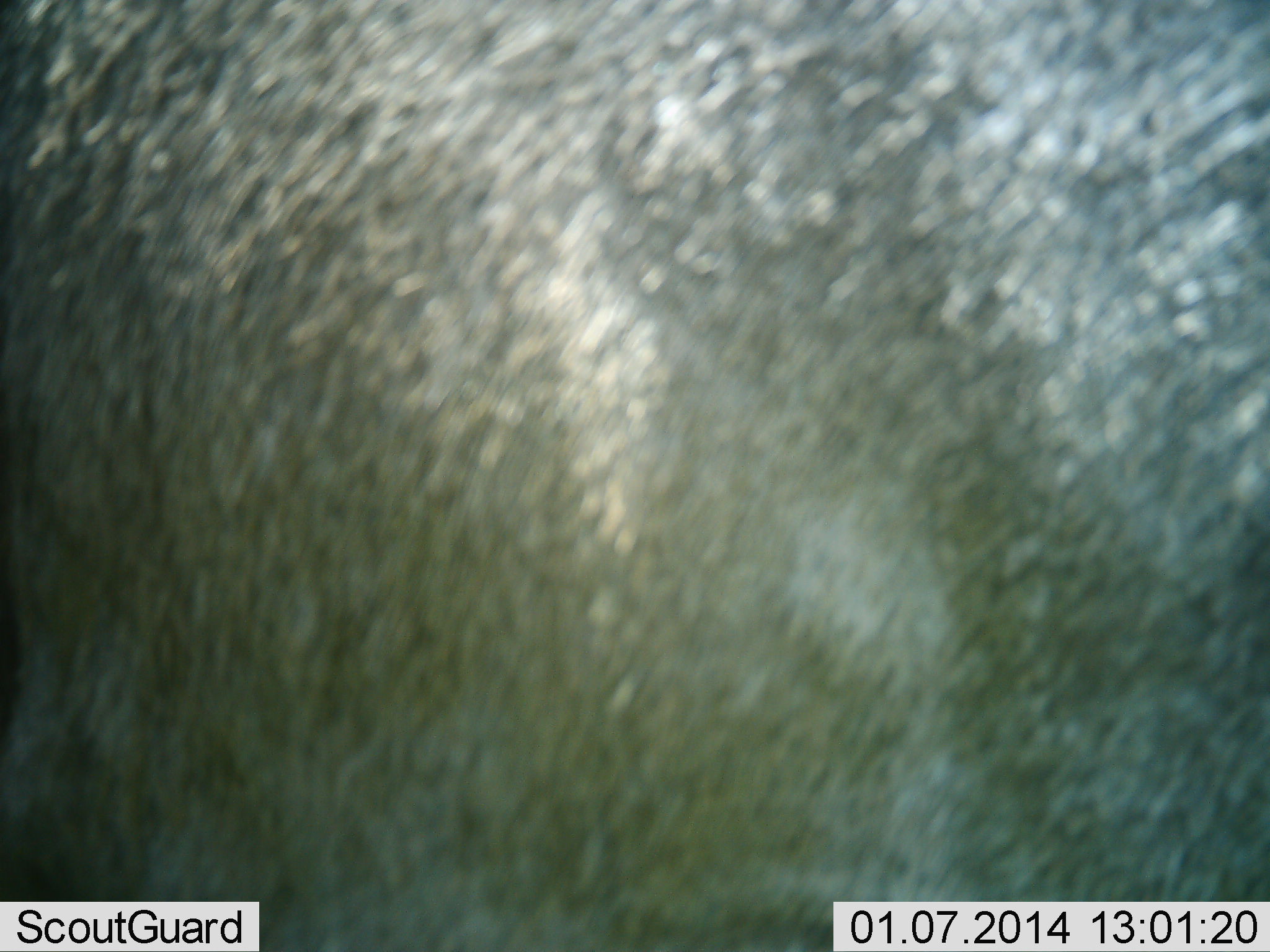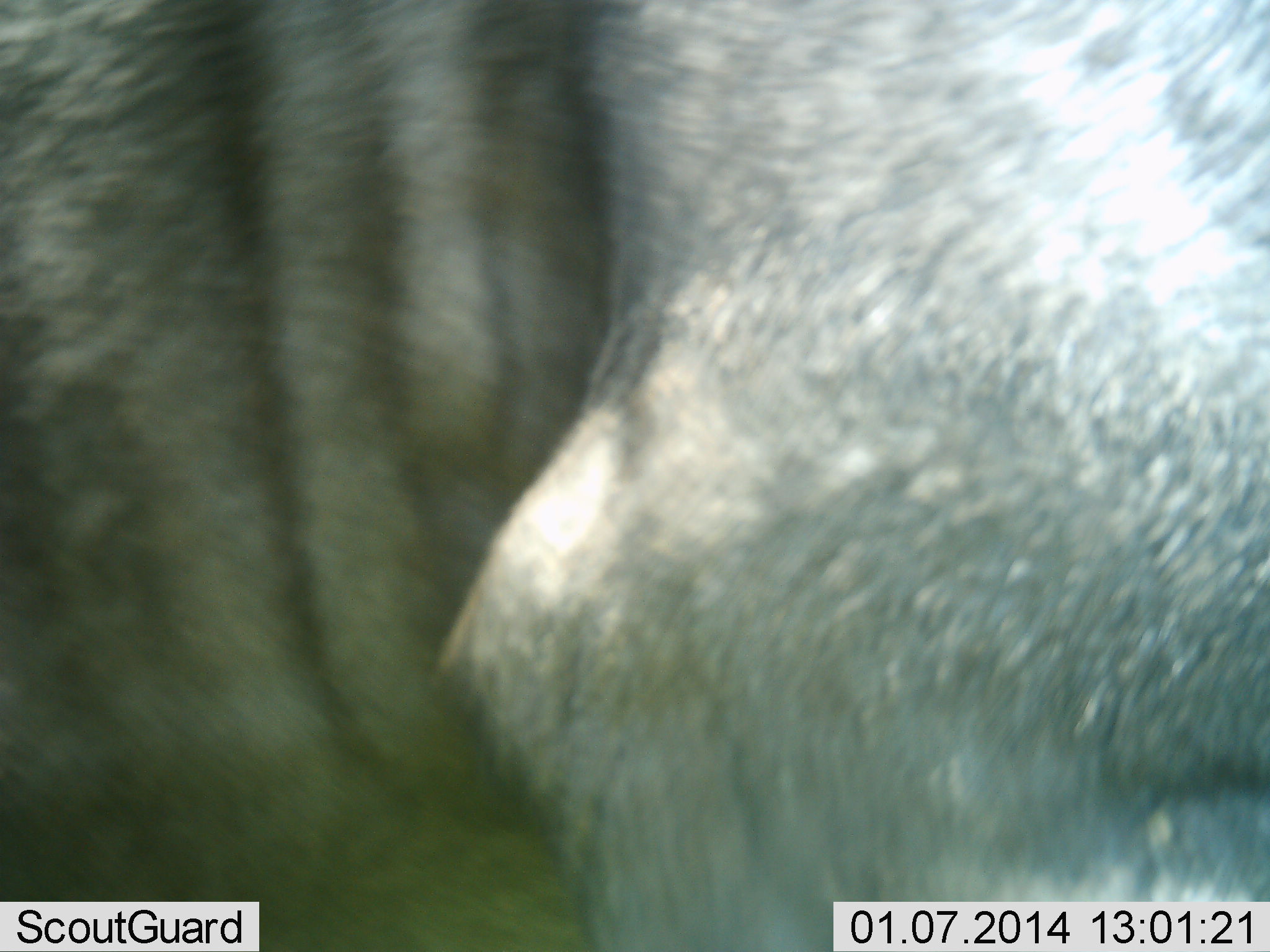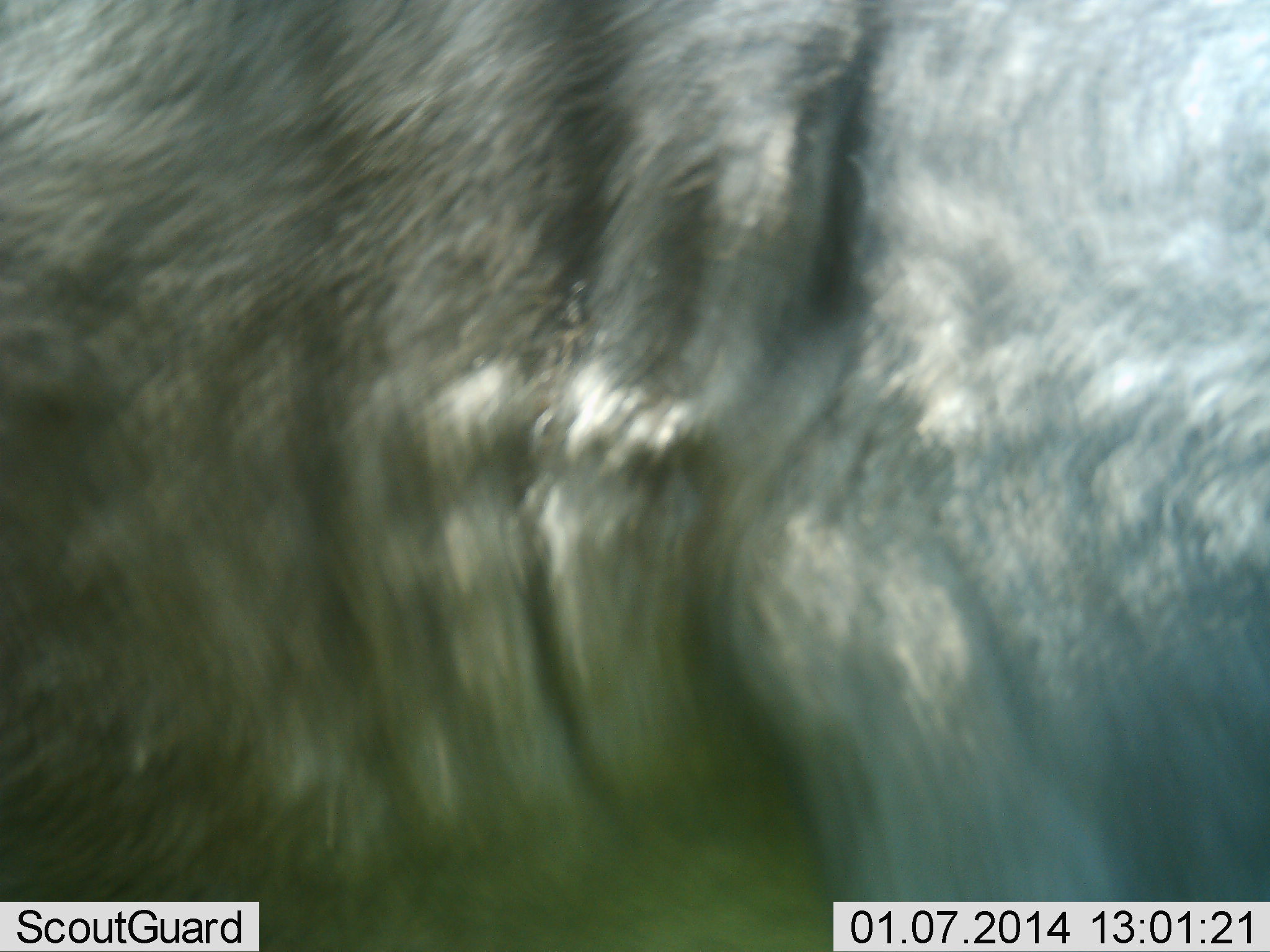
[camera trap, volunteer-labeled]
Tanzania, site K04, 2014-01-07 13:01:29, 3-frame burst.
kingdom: Animalia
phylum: Chordata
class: Mammalia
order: Artiodactyla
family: Bovidae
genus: Connochaetes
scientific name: Connochaetes taurinus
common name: blue wildebeest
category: wildebeest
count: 1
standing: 60%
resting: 0%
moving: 40%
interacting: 0%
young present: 0%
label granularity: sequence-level